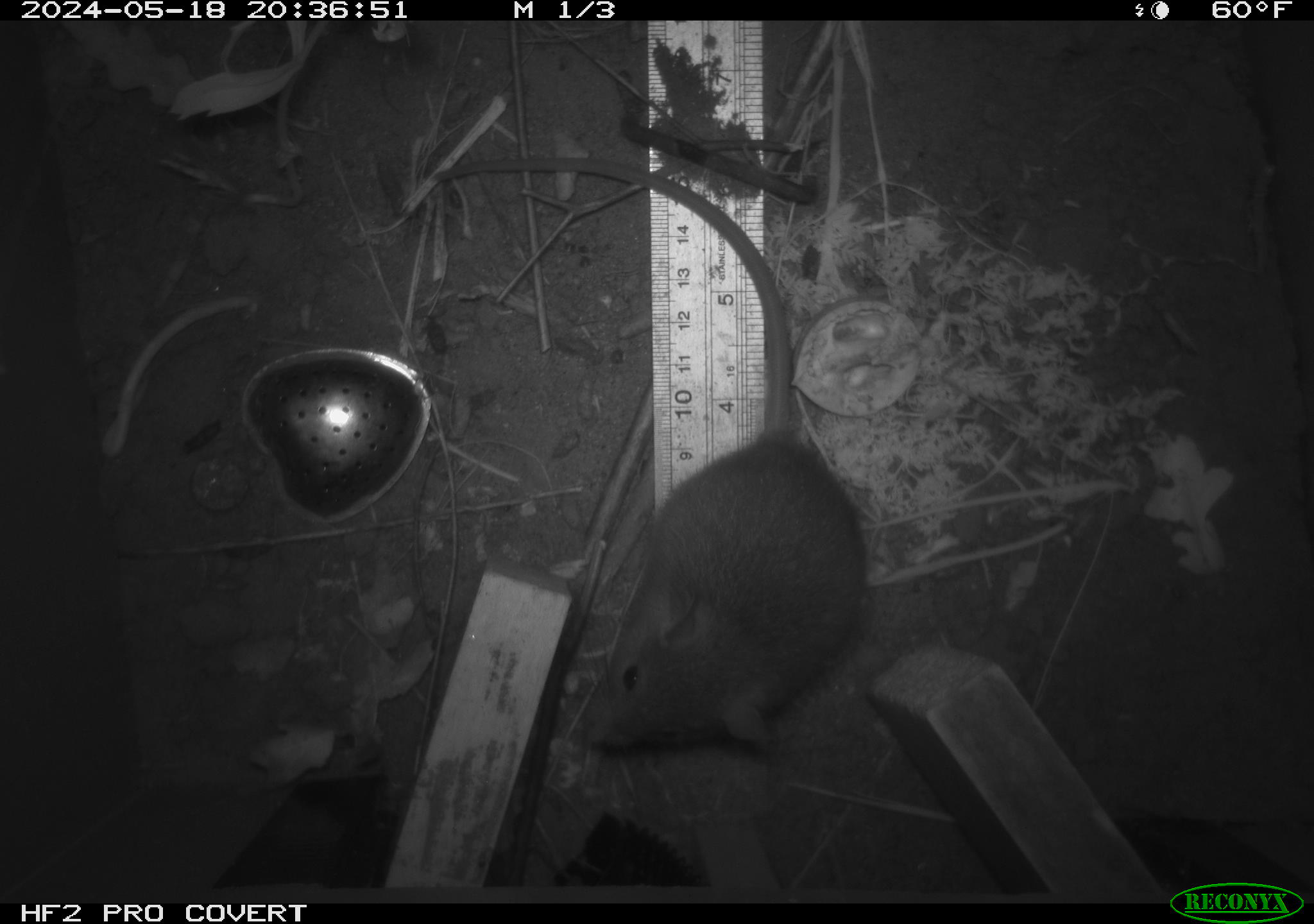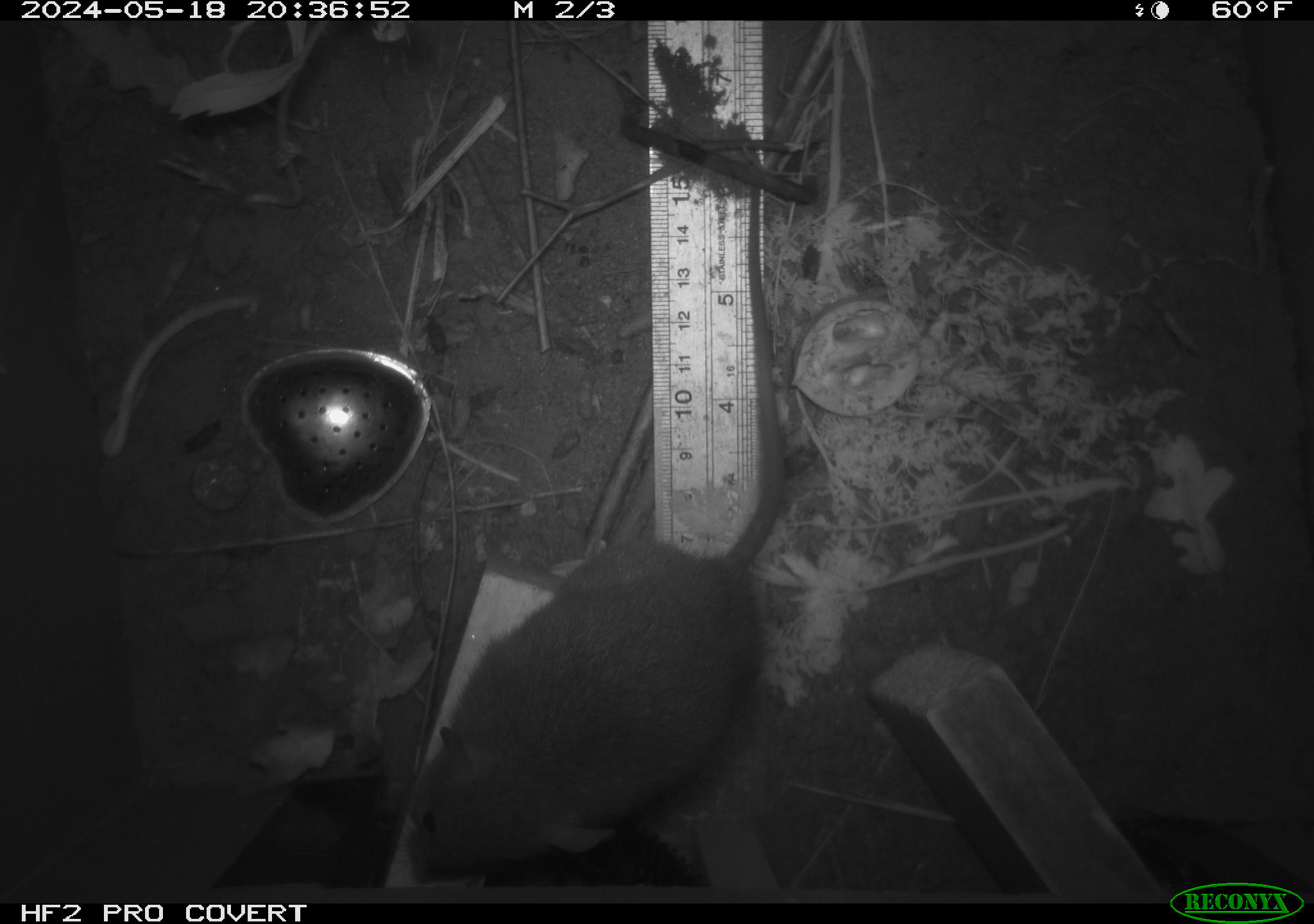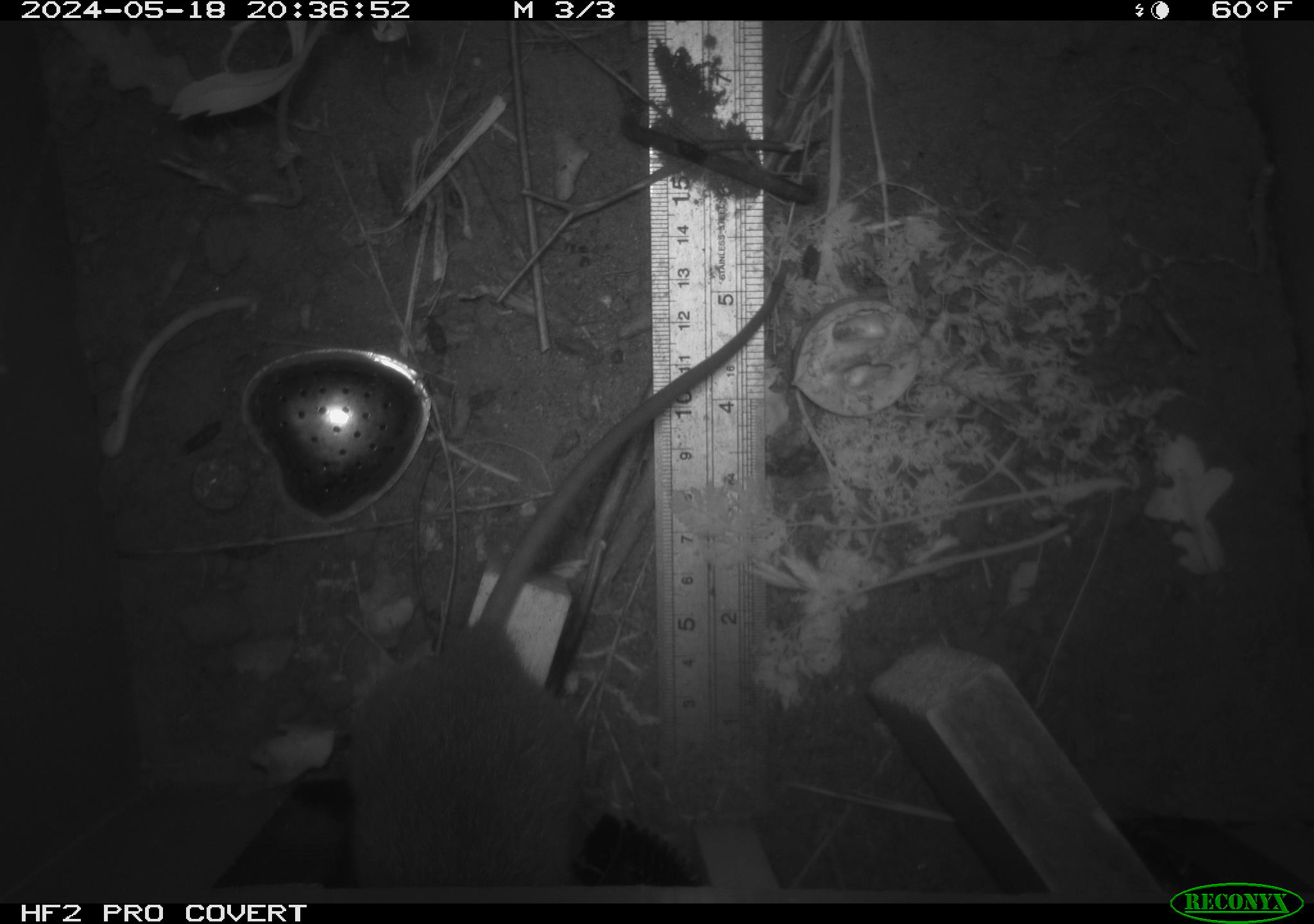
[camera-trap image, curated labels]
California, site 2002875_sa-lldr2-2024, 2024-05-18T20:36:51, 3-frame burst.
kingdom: Animalia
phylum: Chordata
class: Mammalia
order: Rodentia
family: Muridae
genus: Rattus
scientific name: Rattus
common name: rat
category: rattus species